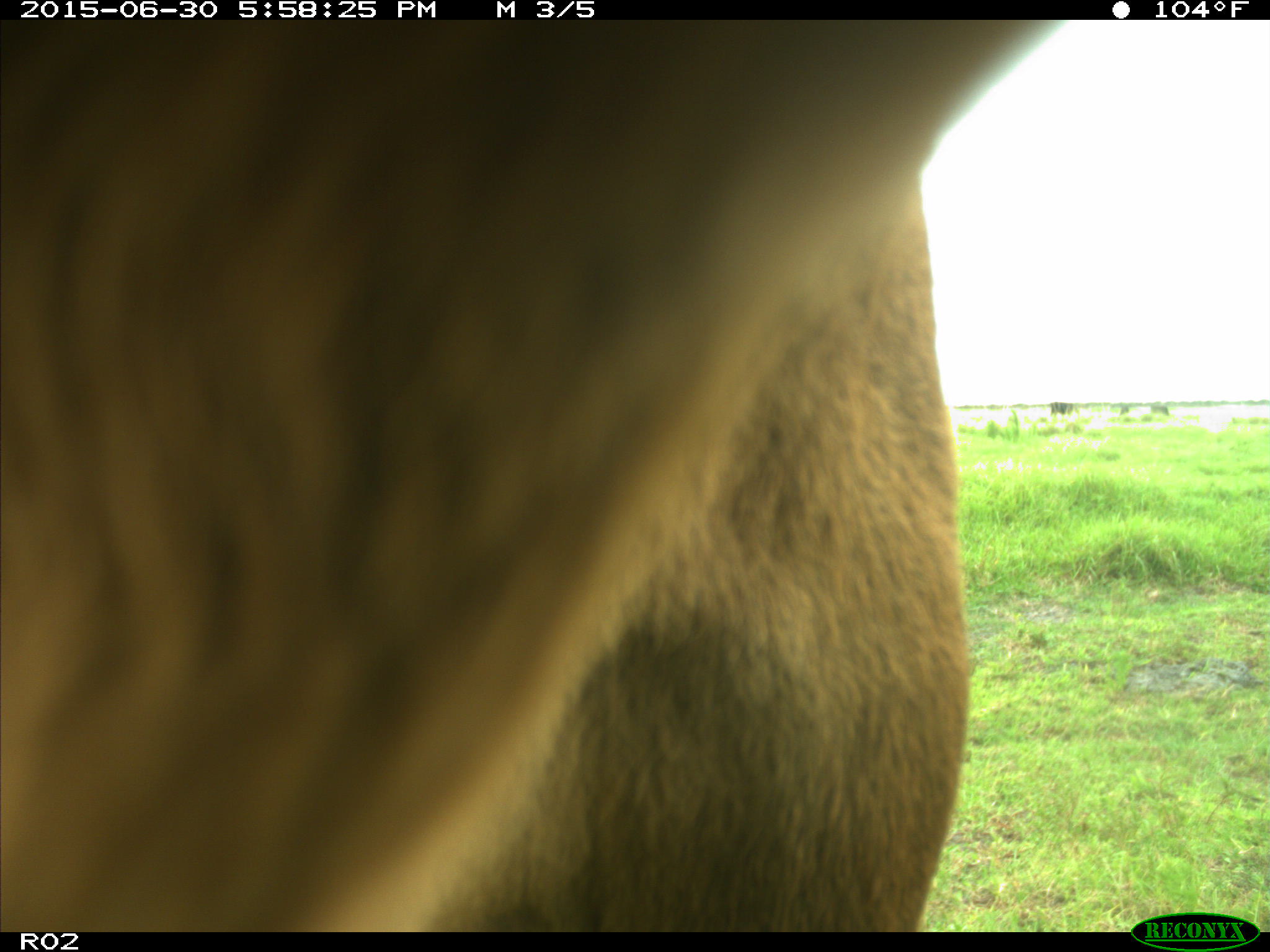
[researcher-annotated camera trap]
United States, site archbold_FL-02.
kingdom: Animalia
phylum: Chordata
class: Mammalia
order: Artiodactyla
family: Bovidae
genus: Bos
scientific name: Bos taurus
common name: domestic cow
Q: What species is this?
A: Bos taurus (domestic cow).